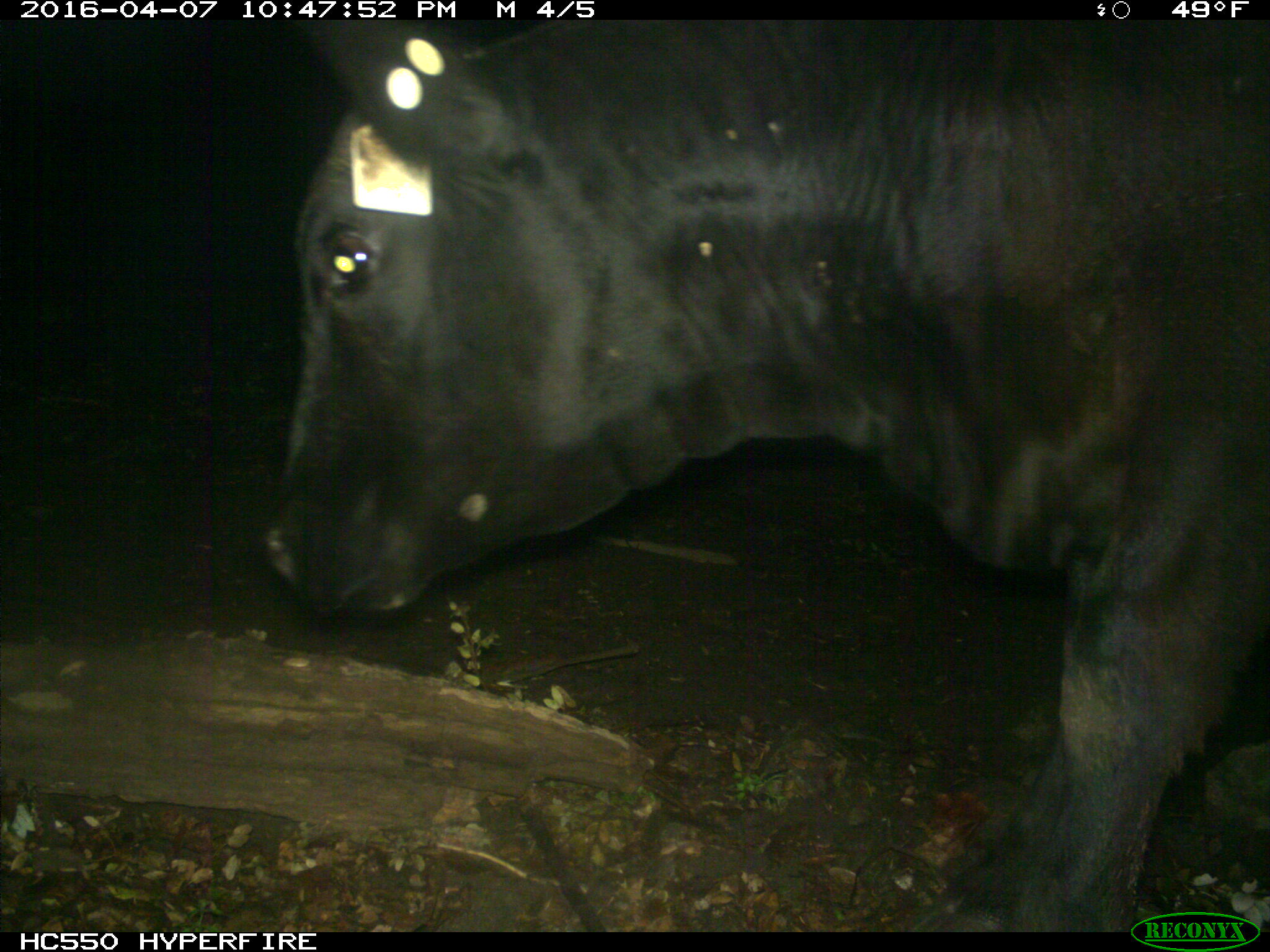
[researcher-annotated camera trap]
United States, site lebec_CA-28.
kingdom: Animalia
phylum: Chordata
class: Mammalia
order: Artiodactyla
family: Bovidae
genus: Bos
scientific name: Bos taurus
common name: domestic cow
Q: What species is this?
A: Bos taurus (domestic cow).